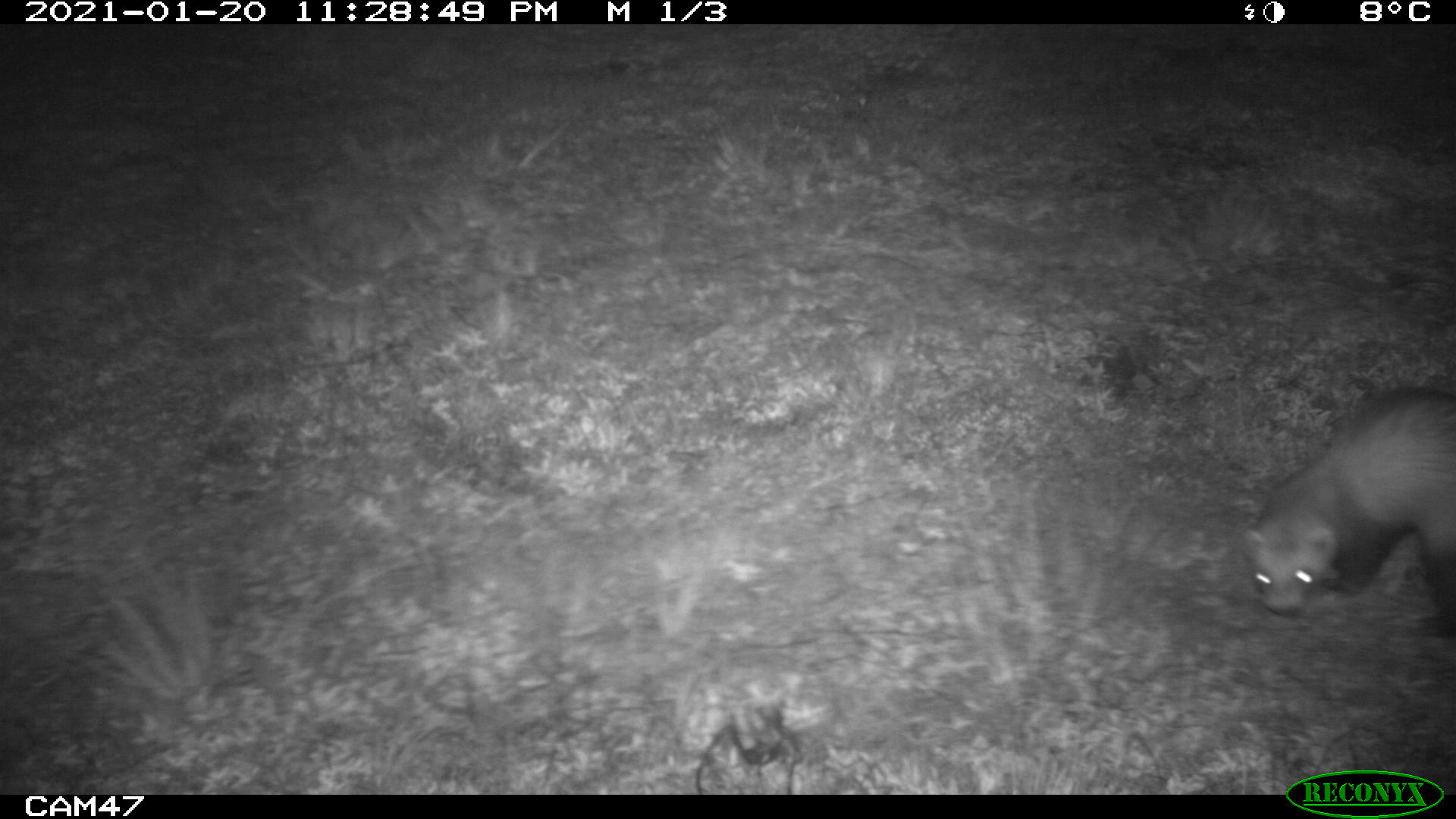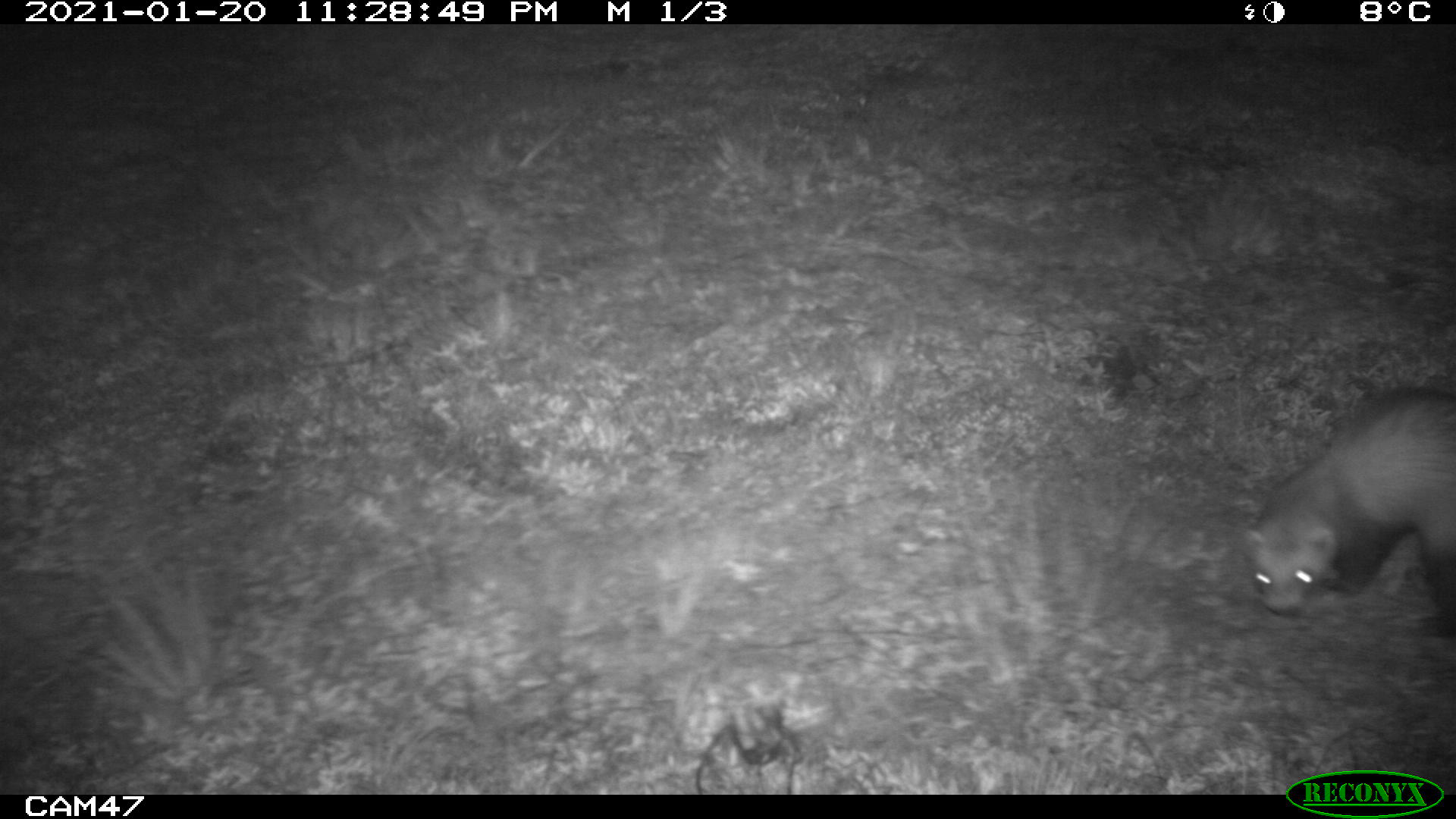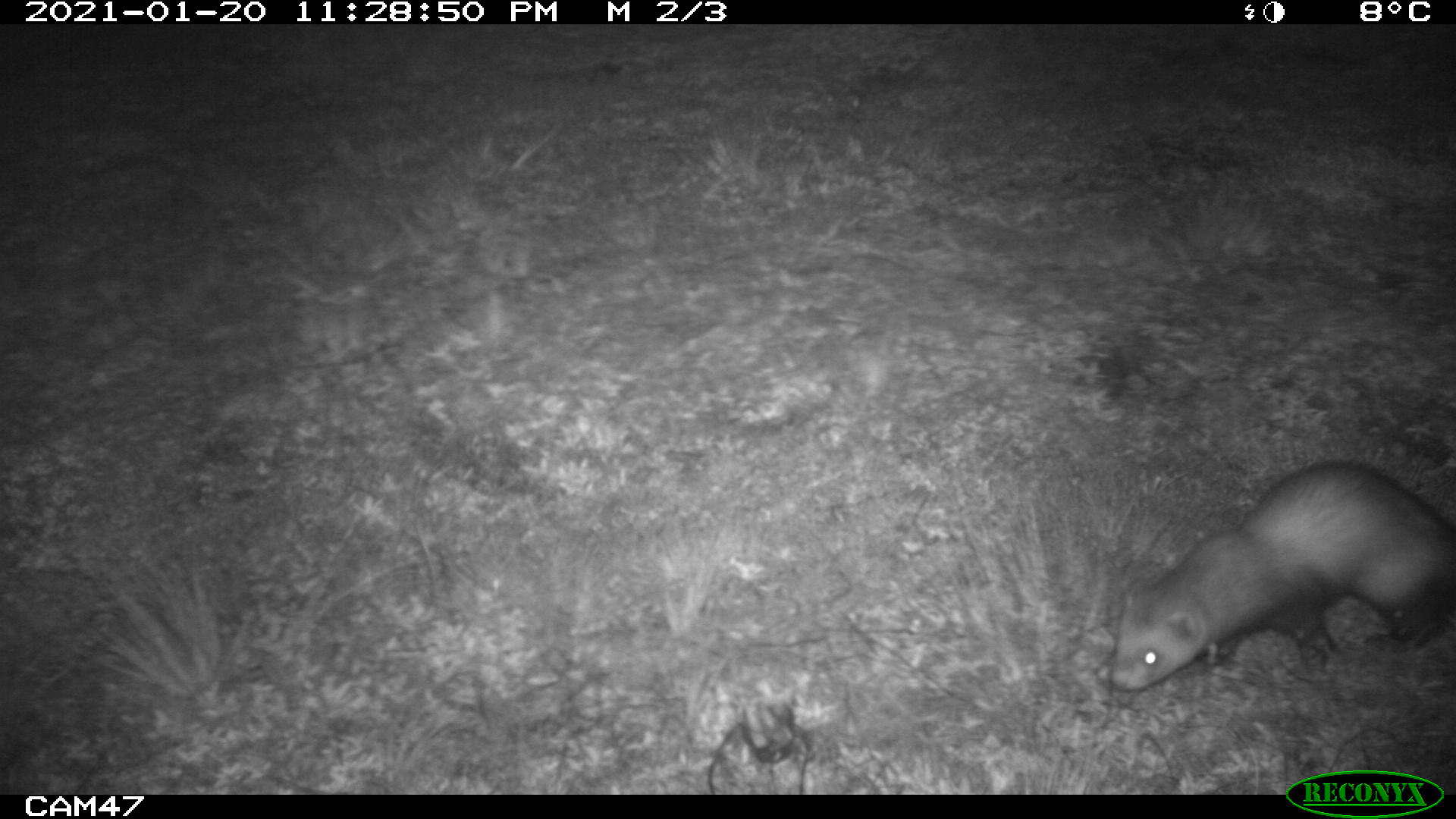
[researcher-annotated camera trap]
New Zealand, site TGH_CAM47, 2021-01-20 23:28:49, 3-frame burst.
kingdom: Animalia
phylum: Chordata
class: Mammalia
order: Carnivora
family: Mustelidae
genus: Mustela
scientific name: Mustela furo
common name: ferret